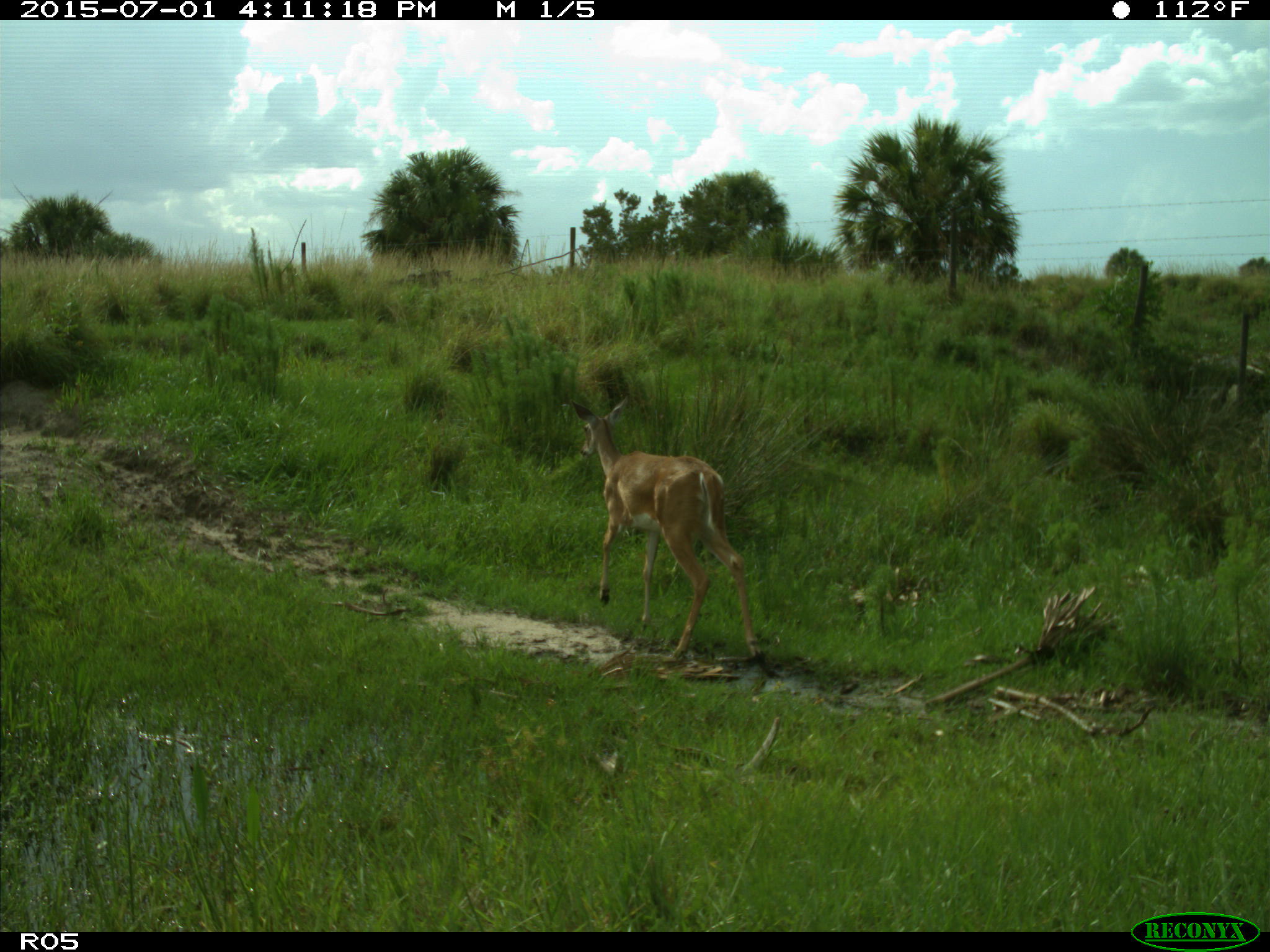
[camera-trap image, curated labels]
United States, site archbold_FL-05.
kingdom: Animalia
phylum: Chordata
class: Mammalia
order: Artiodactyla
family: Cervidae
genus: Odocoileus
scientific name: Odocoileus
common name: deer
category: unidentified deer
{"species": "unidentified deer (deer) (Odocoileus)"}